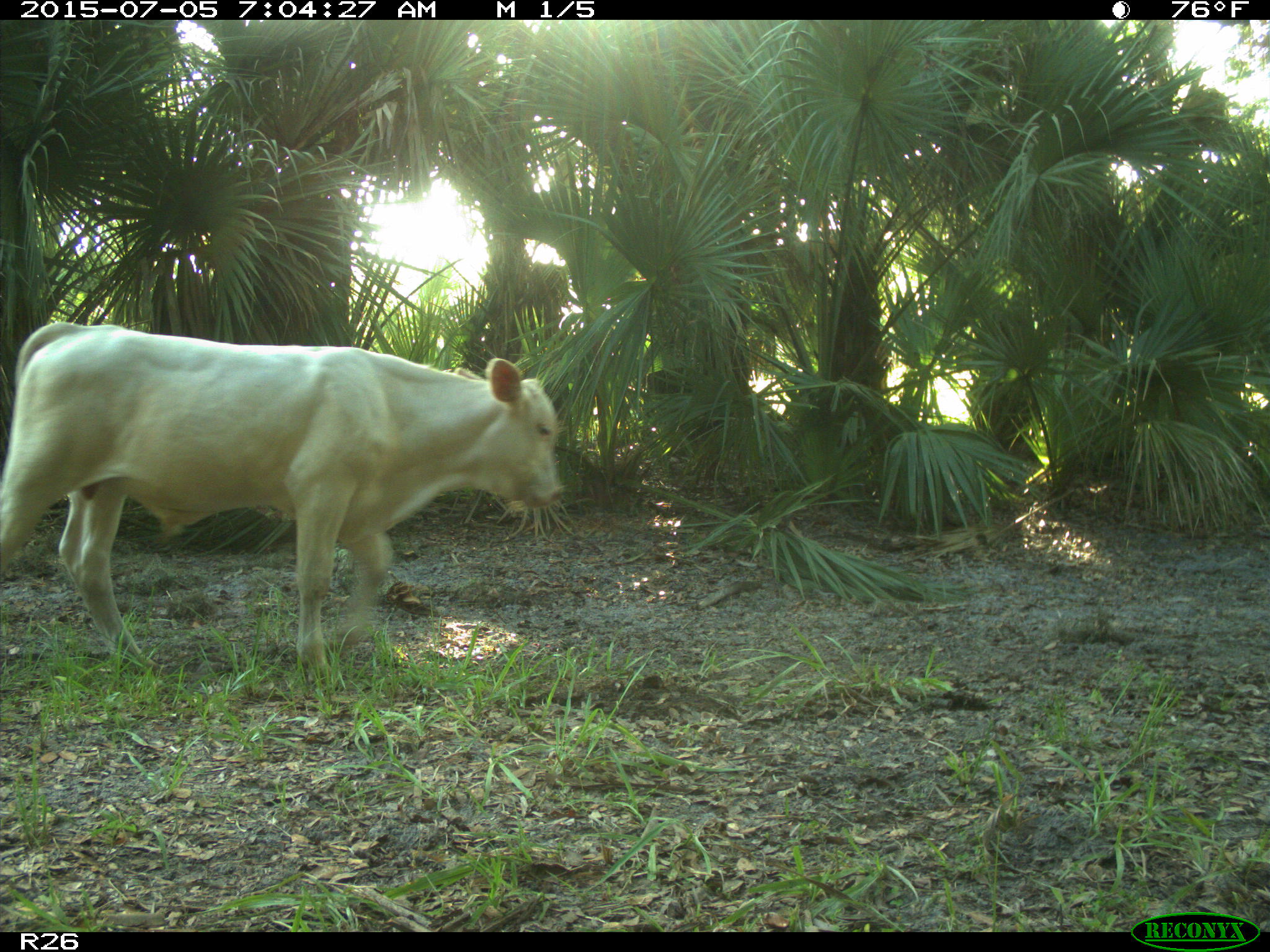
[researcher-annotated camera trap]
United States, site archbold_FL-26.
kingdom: Animalia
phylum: Chordata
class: Mammalia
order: Artiodactyla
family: Bovidae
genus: Bos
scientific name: Bos taurus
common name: domestic cow